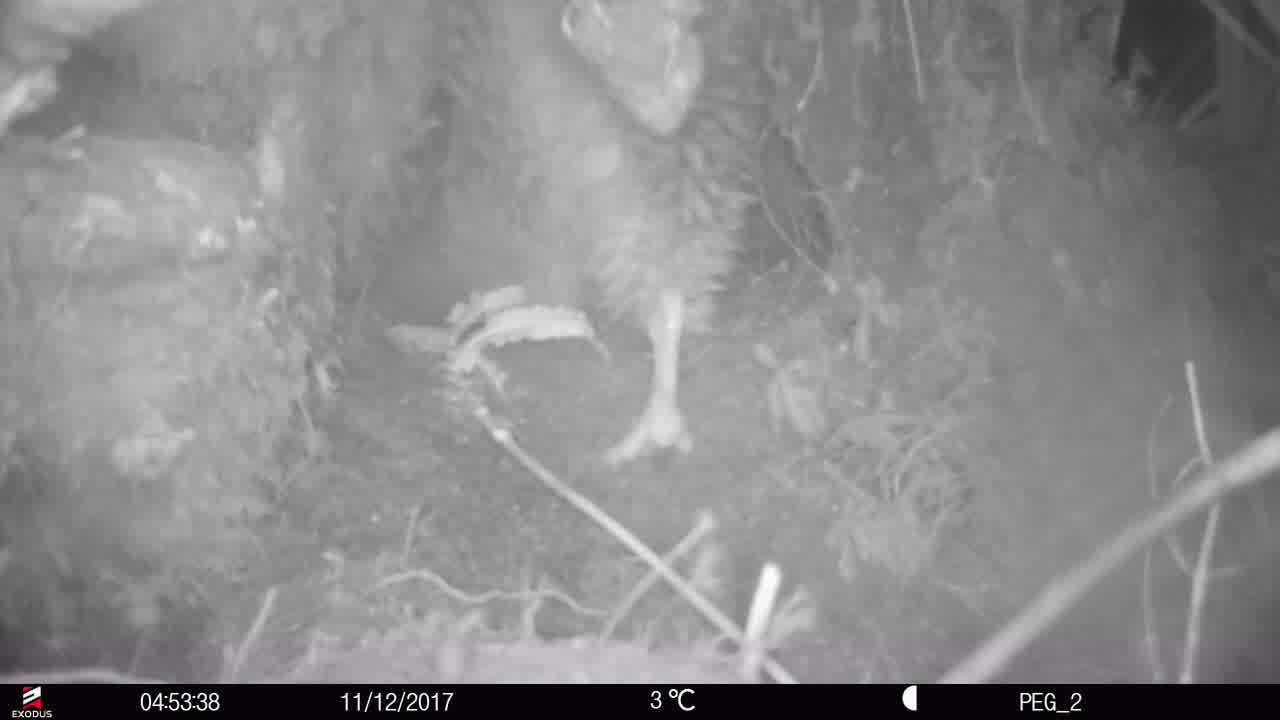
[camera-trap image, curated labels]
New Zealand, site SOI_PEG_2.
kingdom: Animalia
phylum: Chordata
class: Aves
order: Apterygiformes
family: Apterygidae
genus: Apteryx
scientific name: Apteryx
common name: kiwi